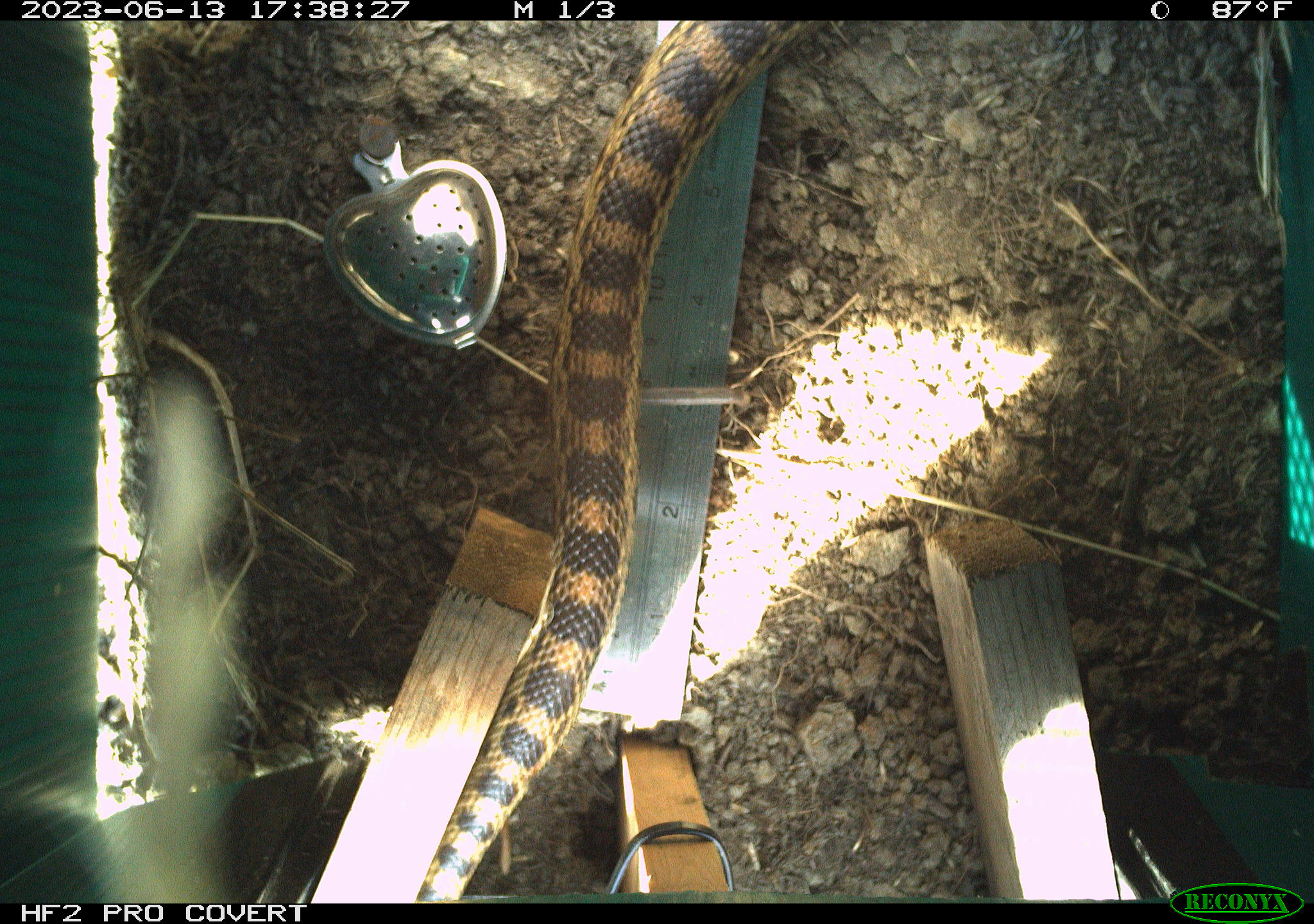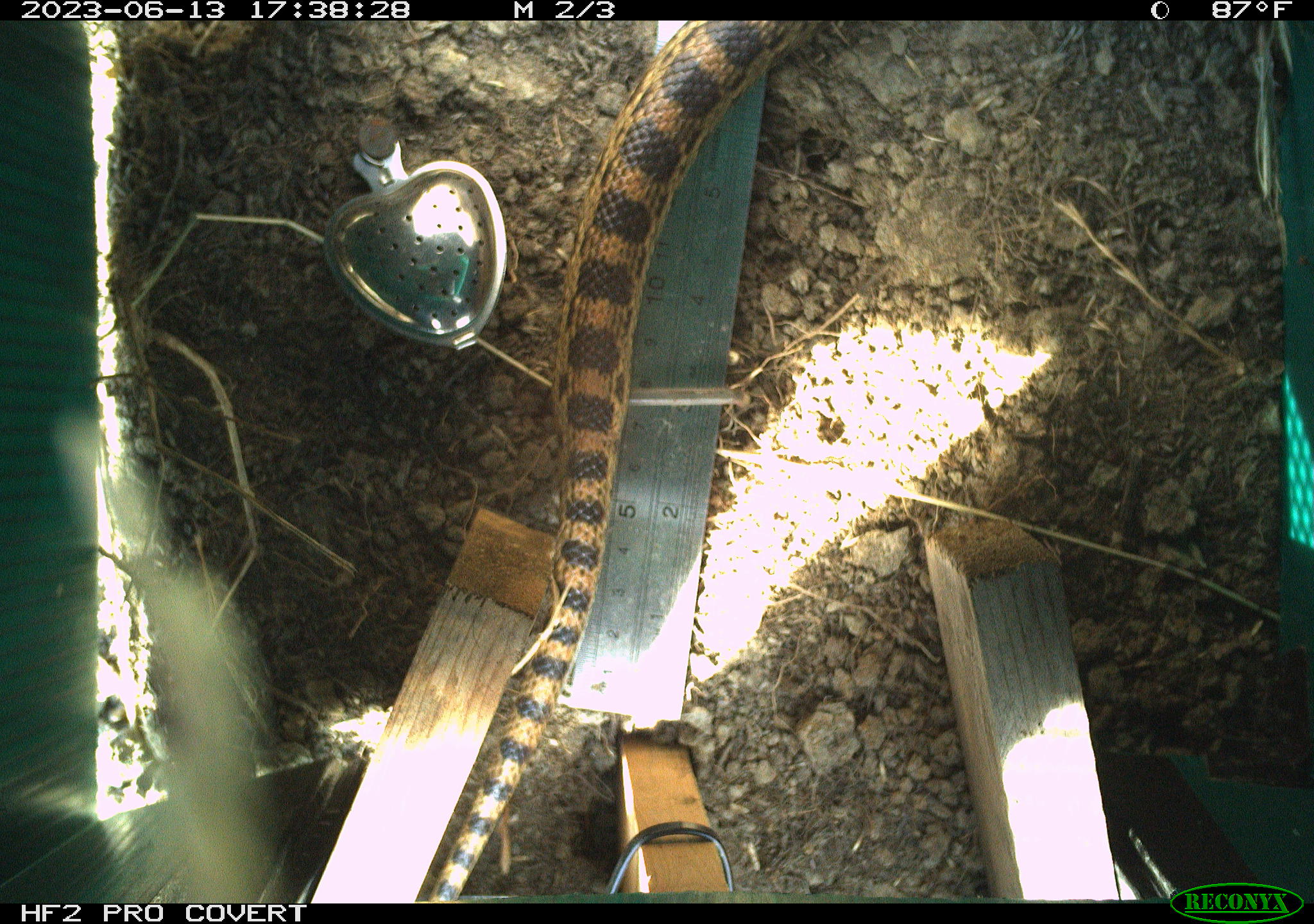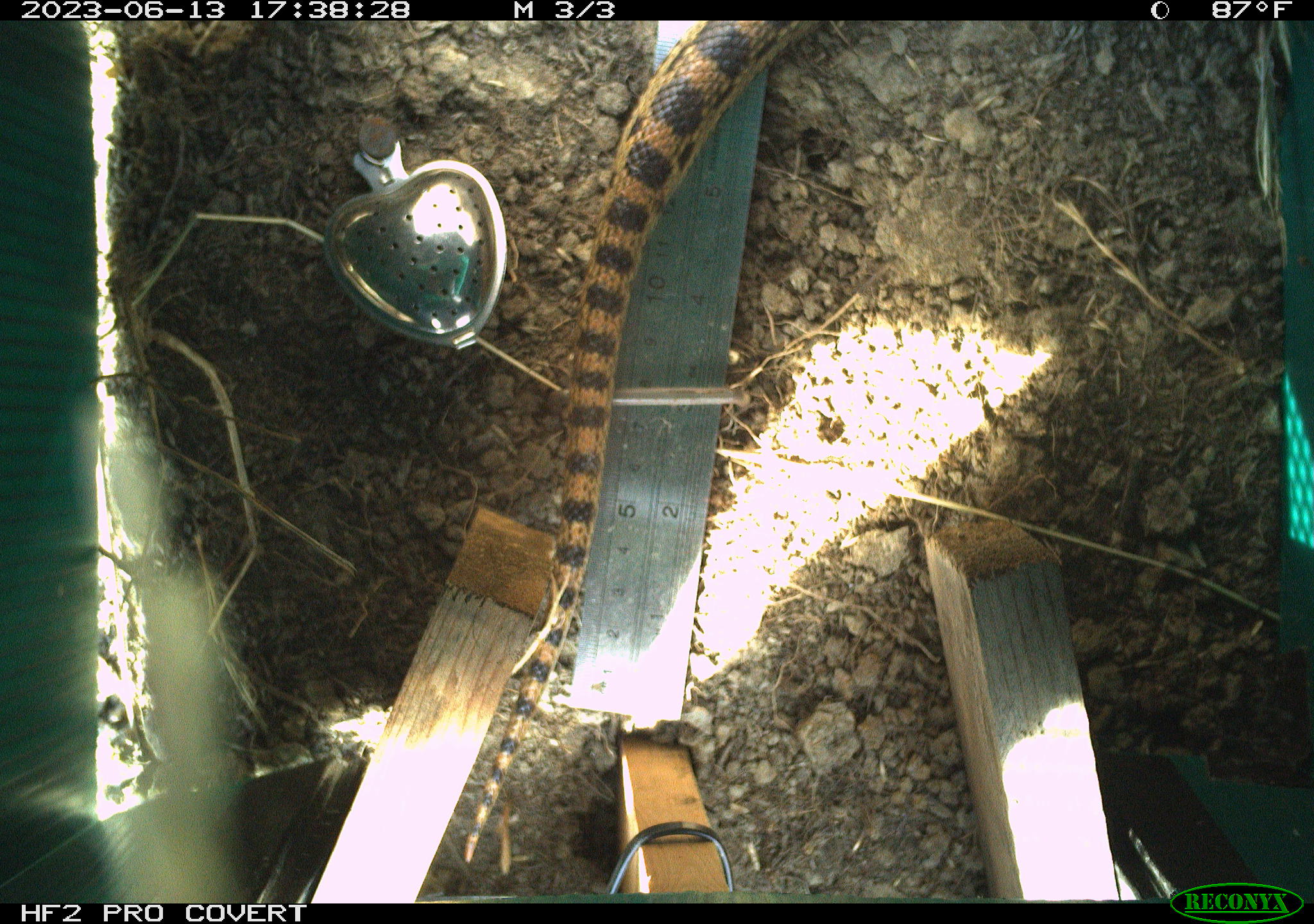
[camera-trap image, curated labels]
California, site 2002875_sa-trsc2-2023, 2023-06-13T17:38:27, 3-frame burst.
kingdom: Animalia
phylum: Chordata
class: Reptilia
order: Squamata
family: Colubridae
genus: Pituophis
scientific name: Pituophis catenifer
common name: gophersnake